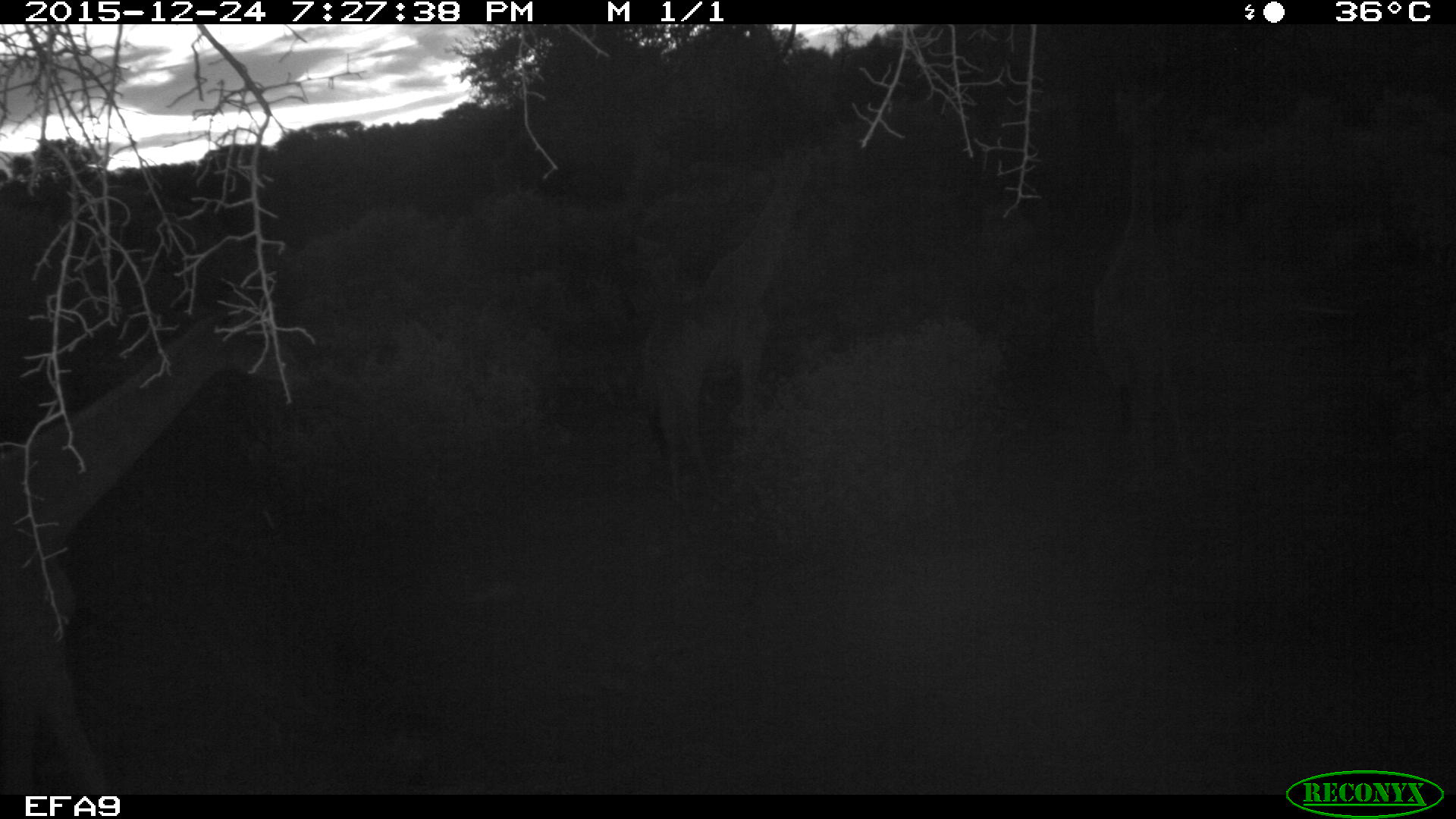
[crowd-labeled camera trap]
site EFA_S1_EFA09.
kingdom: Animalia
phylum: Chordata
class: Mammalia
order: Artiodactyla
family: Giraffidae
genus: Giraffa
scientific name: Giraffa camelopardalis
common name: giraffe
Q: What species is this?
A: Giraffe (Giraffa camelopardalis).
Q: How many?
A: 3.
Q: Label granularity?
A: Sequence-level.